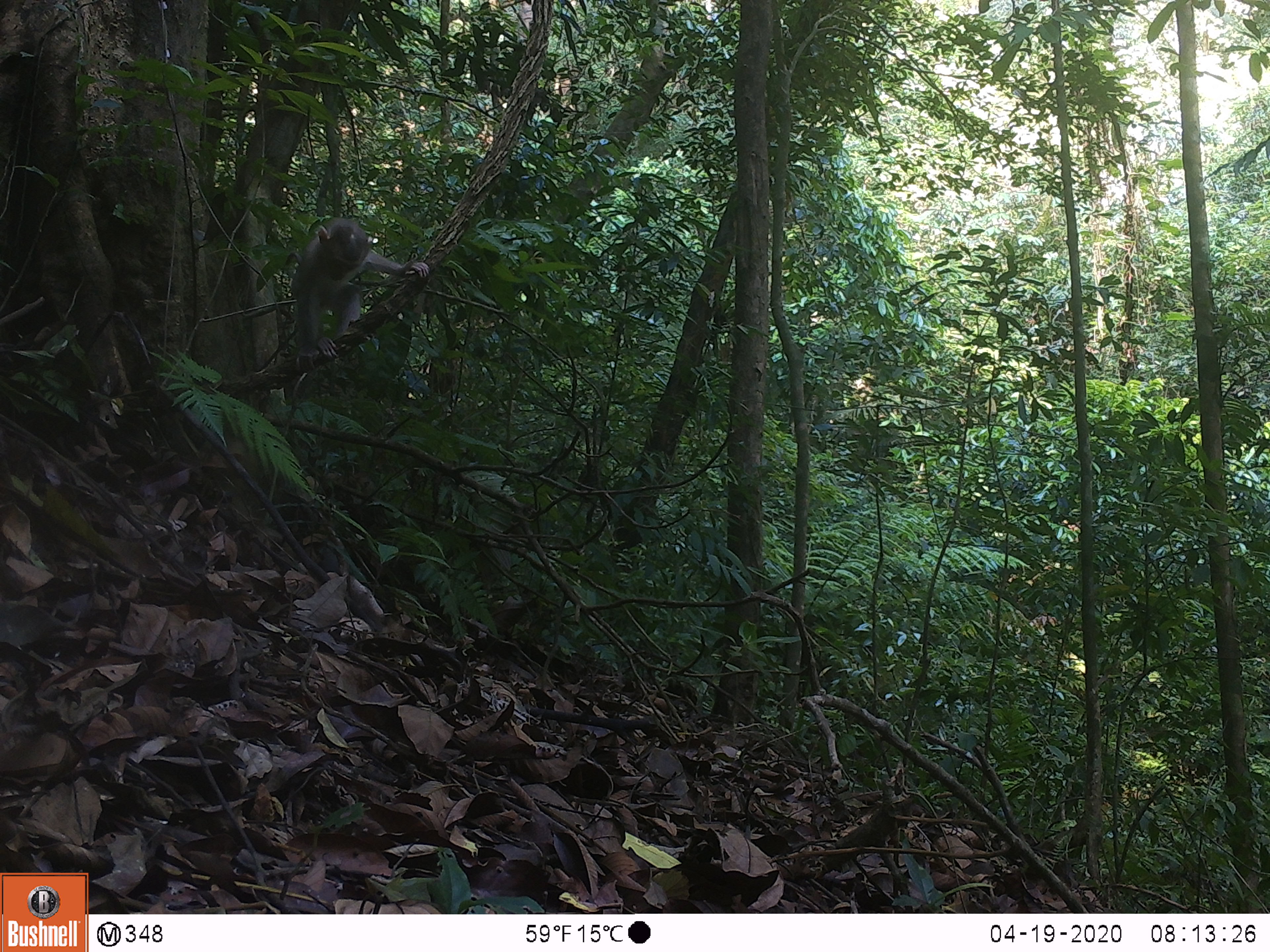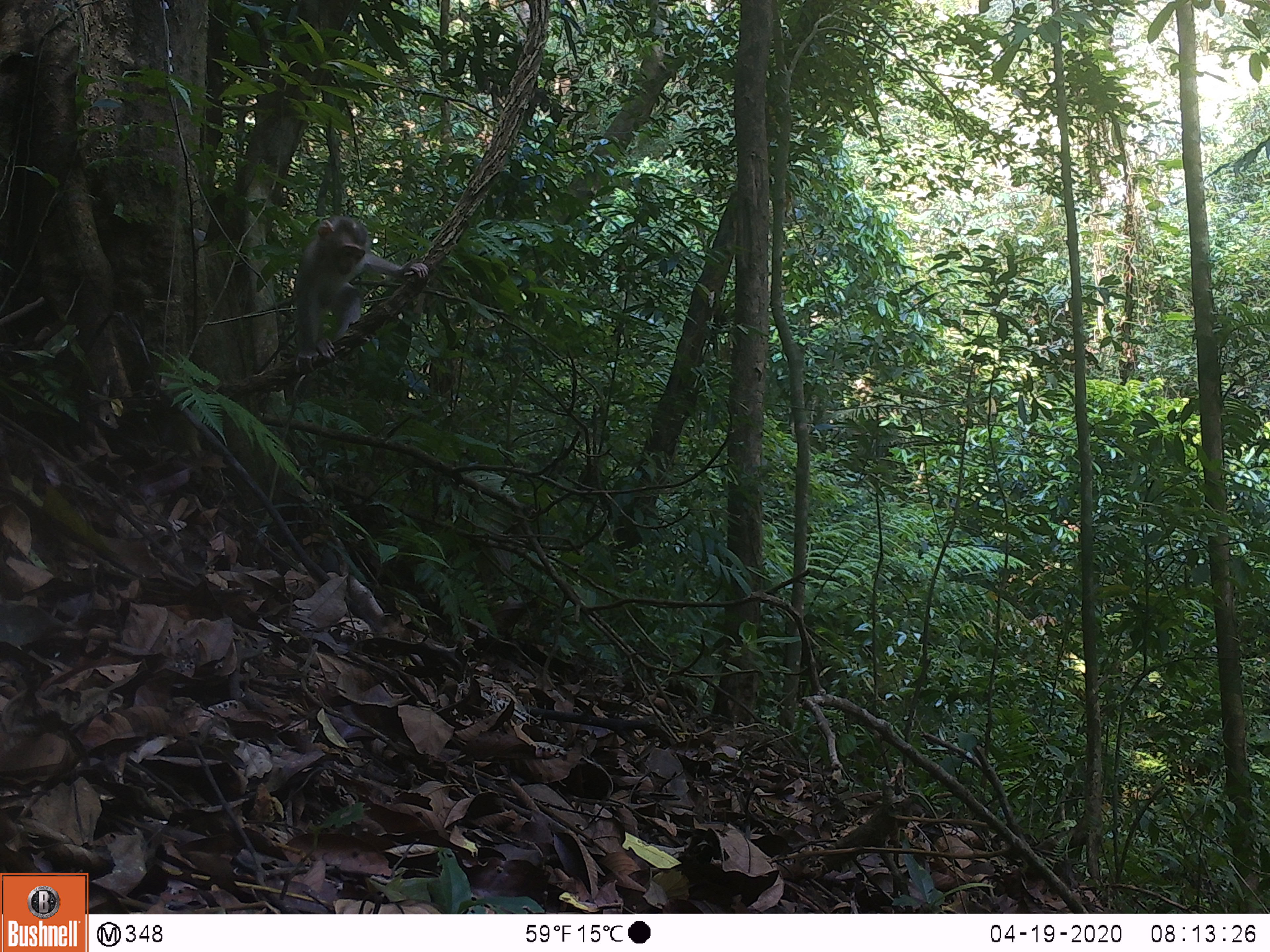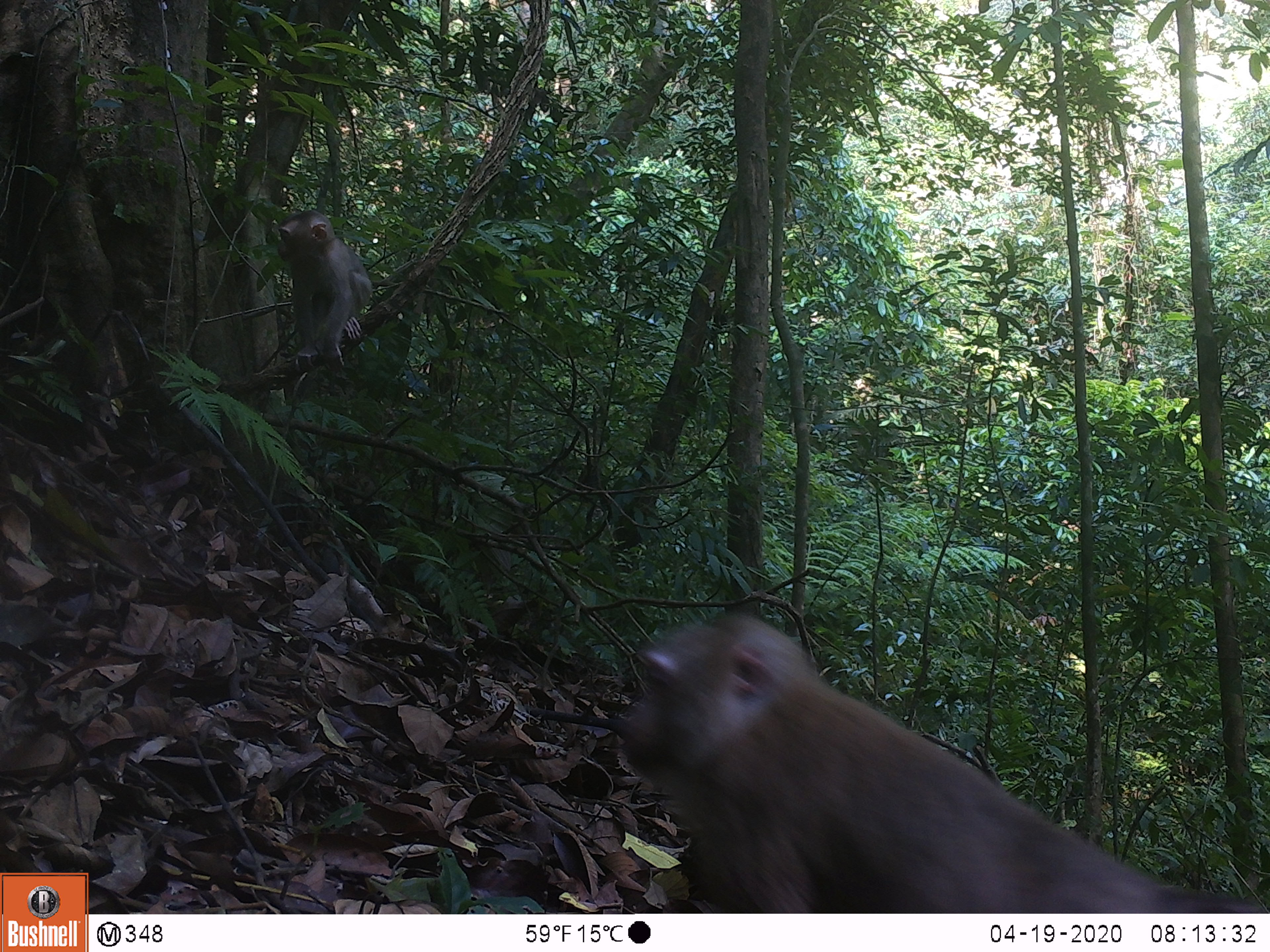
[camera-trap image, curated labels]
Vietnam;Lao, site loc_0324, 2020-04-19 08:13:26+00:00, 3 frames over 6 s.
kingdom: Animalia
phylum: Chordata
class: Mammalia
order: Primates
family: Cercopithecidae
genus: Macaca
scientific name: Macaca nemestrina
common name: pig-tailed macaque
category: pig tailed macaque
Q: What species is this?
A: Pig tailed macaque (pig-tailed macaque) (Macaca nemestrina).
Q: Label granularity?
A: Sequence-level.